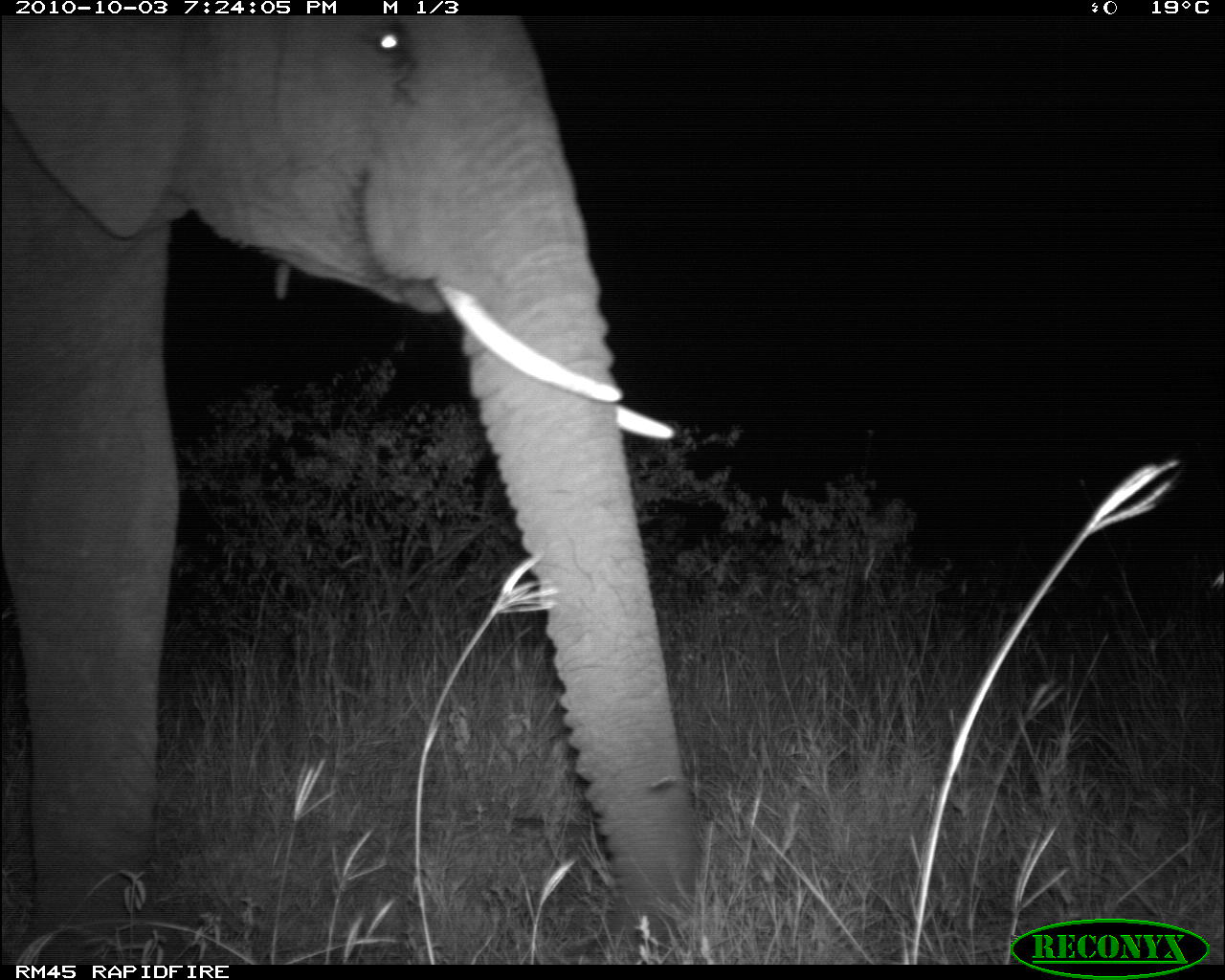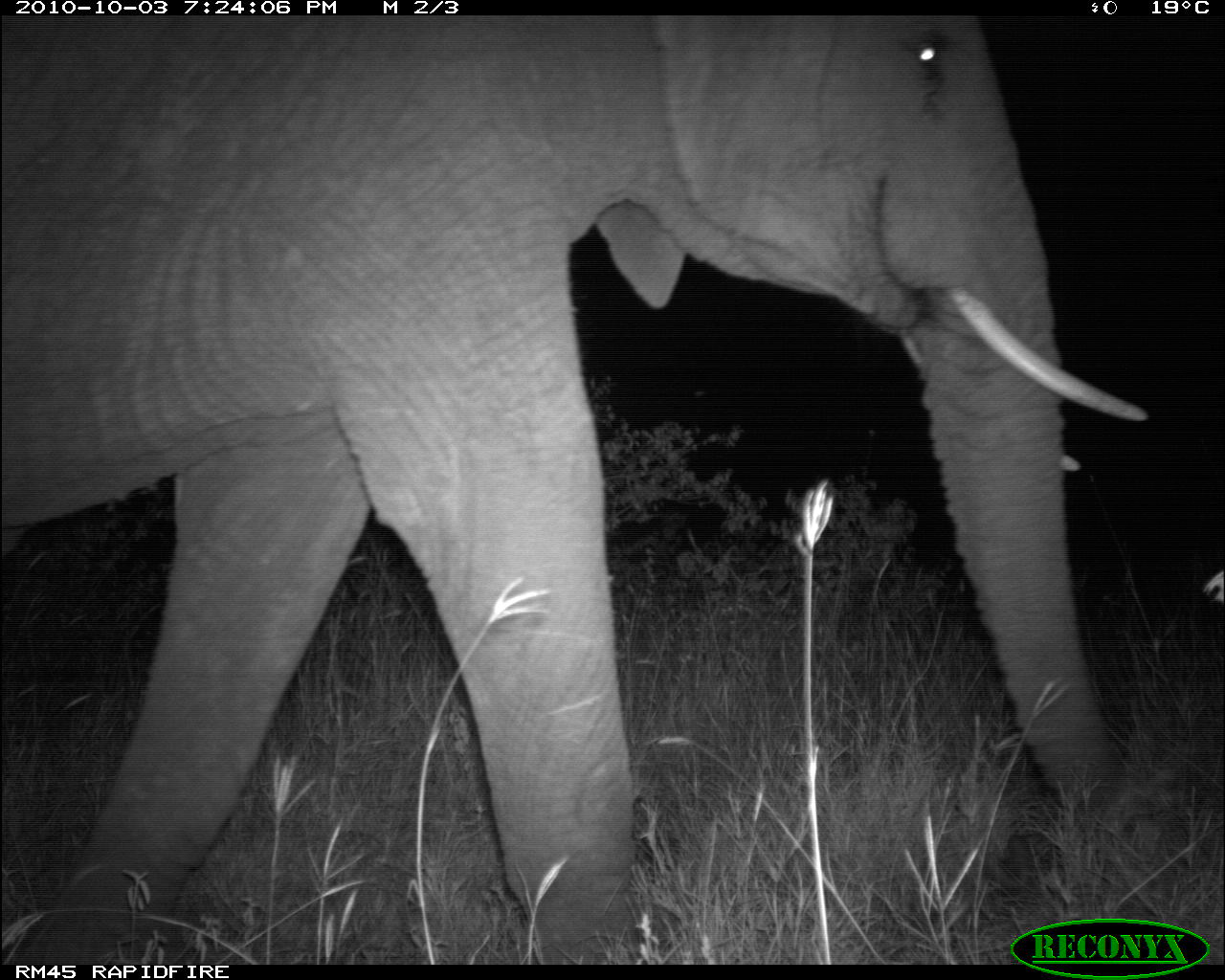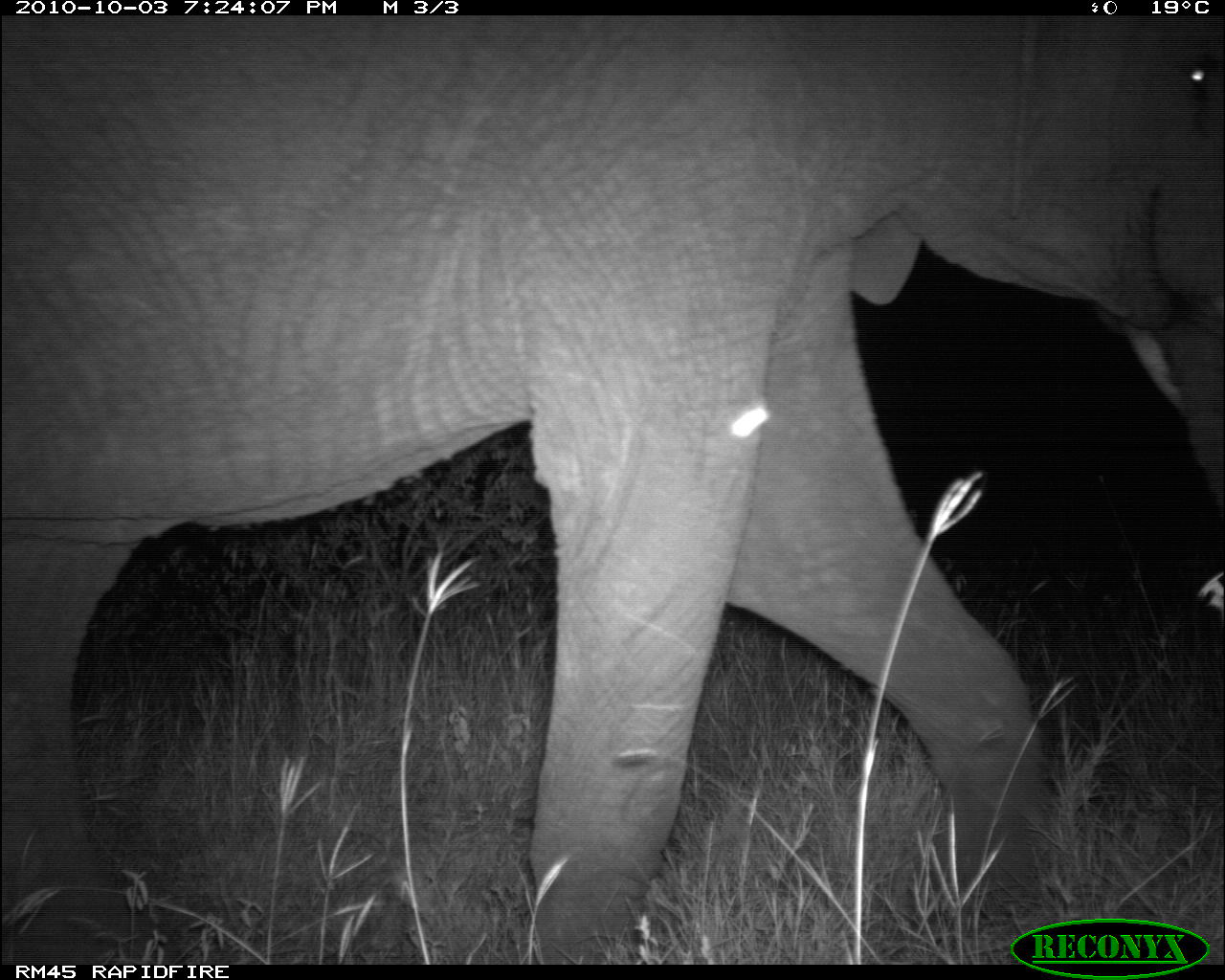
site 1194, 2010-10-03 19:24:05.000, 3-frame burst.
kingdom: Animalia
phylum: Chordata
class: Mammalia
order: Proboscidea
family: Elephantidae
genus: Loxodonta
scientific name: Loxodonta africana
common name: african bush elephant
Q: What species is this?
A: Loxodonta africana (african bush elephant).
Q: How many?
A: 1.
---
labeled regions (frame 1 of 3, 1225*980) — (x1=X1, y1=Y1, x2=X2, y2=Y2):
loxodonta africana: (x1=4, y1=17, x2=713, y2=966)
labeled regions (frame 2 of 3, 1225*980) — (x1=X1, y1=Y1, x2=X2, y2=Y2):
loxodonta africana: (x1=1, y1=15, x2=1151, y2=965)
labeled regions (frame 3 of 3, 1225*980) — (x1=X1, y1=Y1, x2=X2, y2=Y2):
loxodonta africana: (x1=3, y1=8, x2=1225, y2=964)